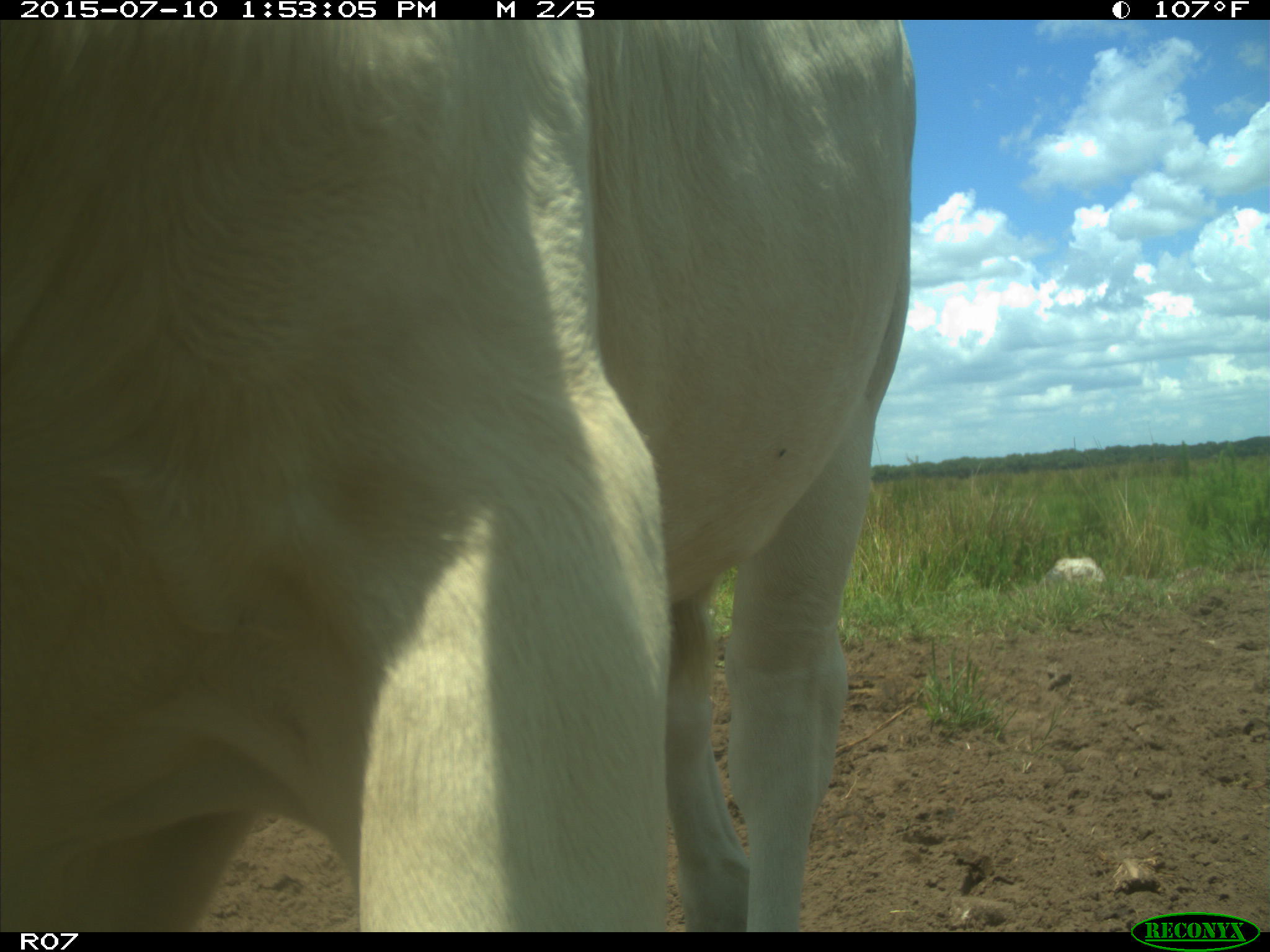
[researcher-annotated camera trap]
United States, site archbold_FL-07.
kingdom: Animalia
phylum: Chordata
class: Mammalia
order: Artiodactyla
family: Bovidae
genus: Bos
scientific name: Bos taurus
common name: domestic cow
Bos taurus (domestic cow).